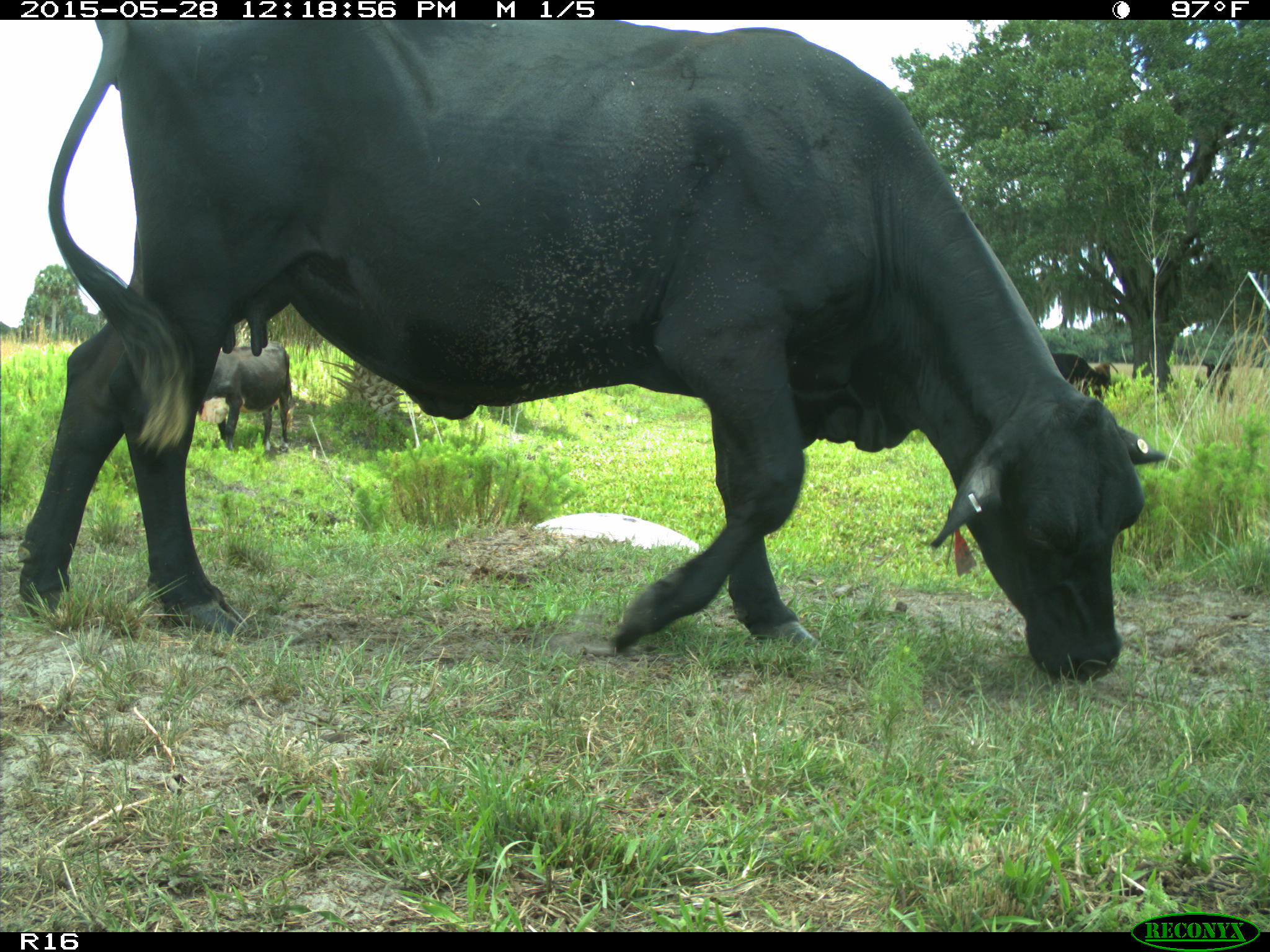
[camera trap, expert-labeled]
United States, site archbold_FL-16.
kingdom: Animalia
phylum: Chordata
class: Mammalia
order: Artiodactyla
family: Bovidae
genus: Bos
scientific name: Bos taurus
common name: domestic cow